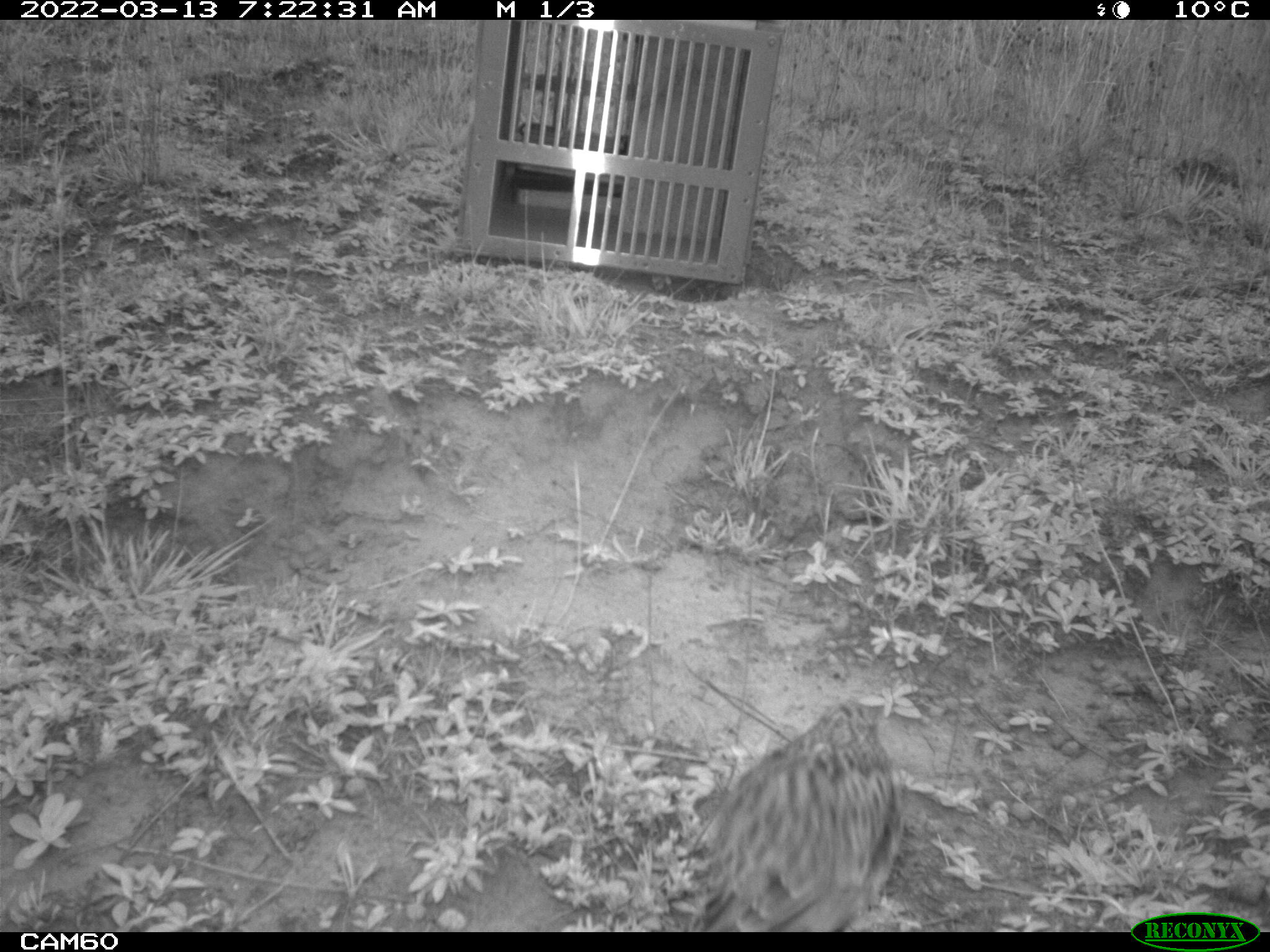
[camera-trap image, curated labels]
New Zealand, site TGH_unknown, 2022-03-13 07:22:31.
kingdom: Animalia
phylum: Chordata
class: Aves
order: Passeriformes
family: Motacillidae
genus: Anthus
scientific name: Anthus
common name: pipit